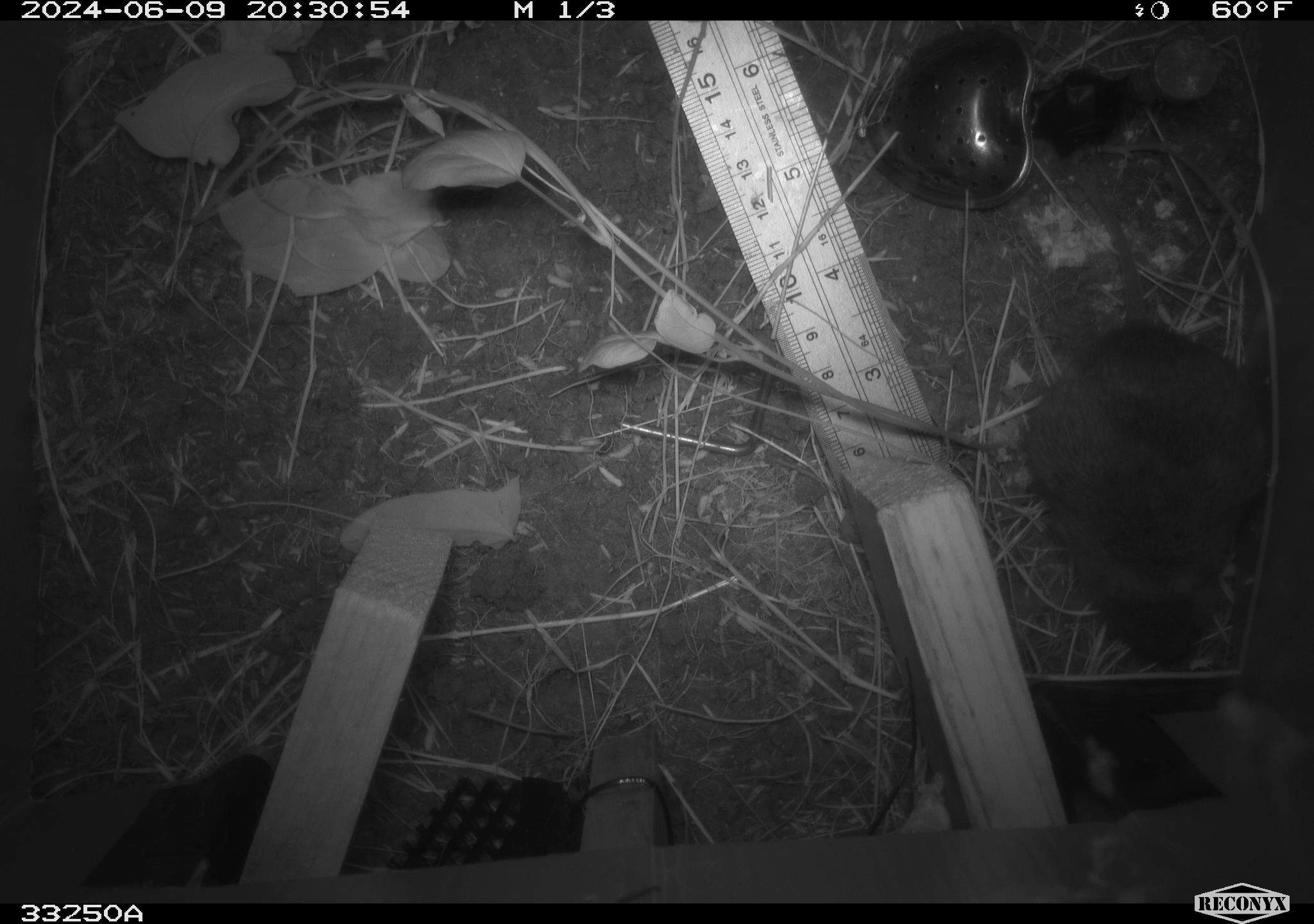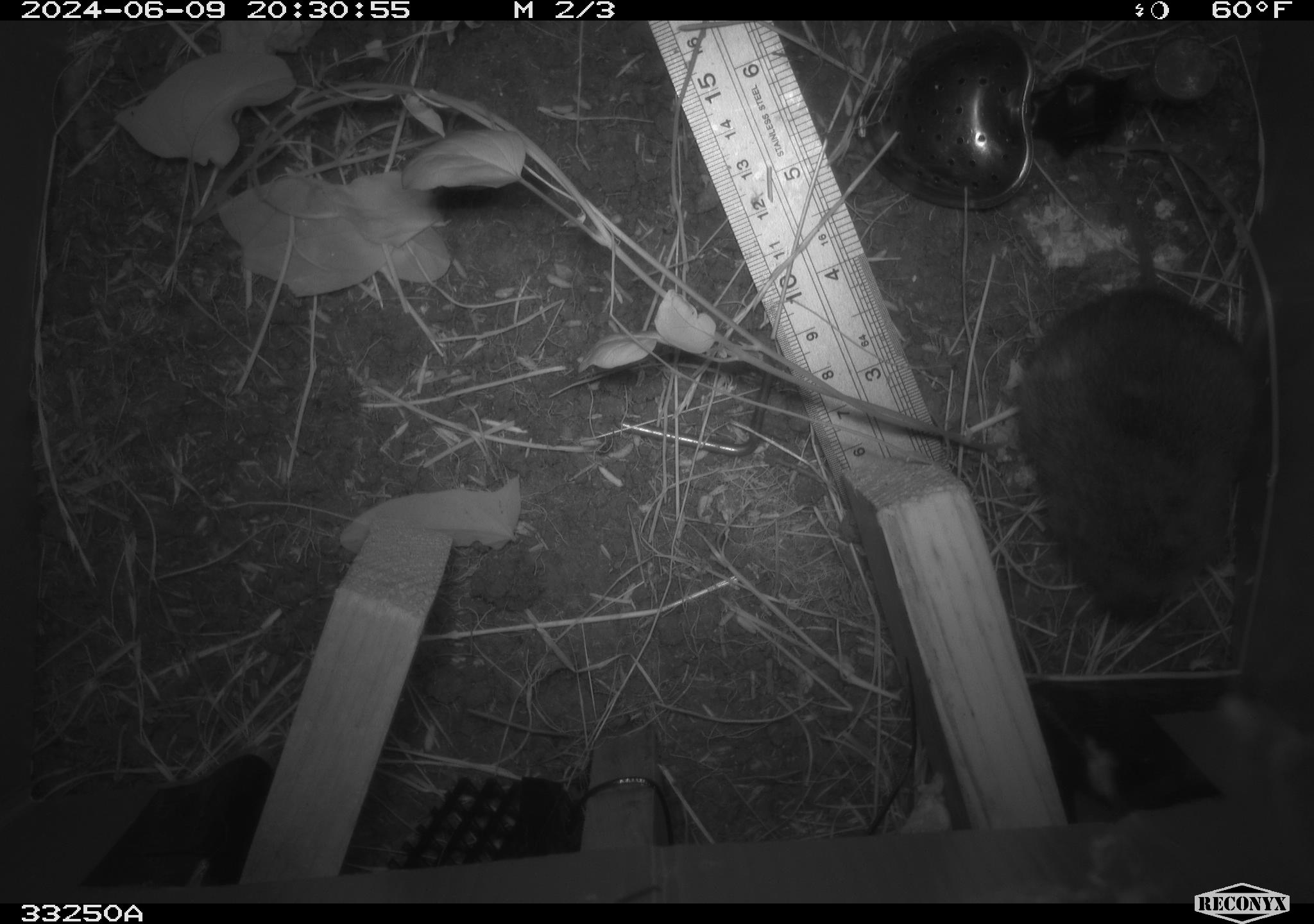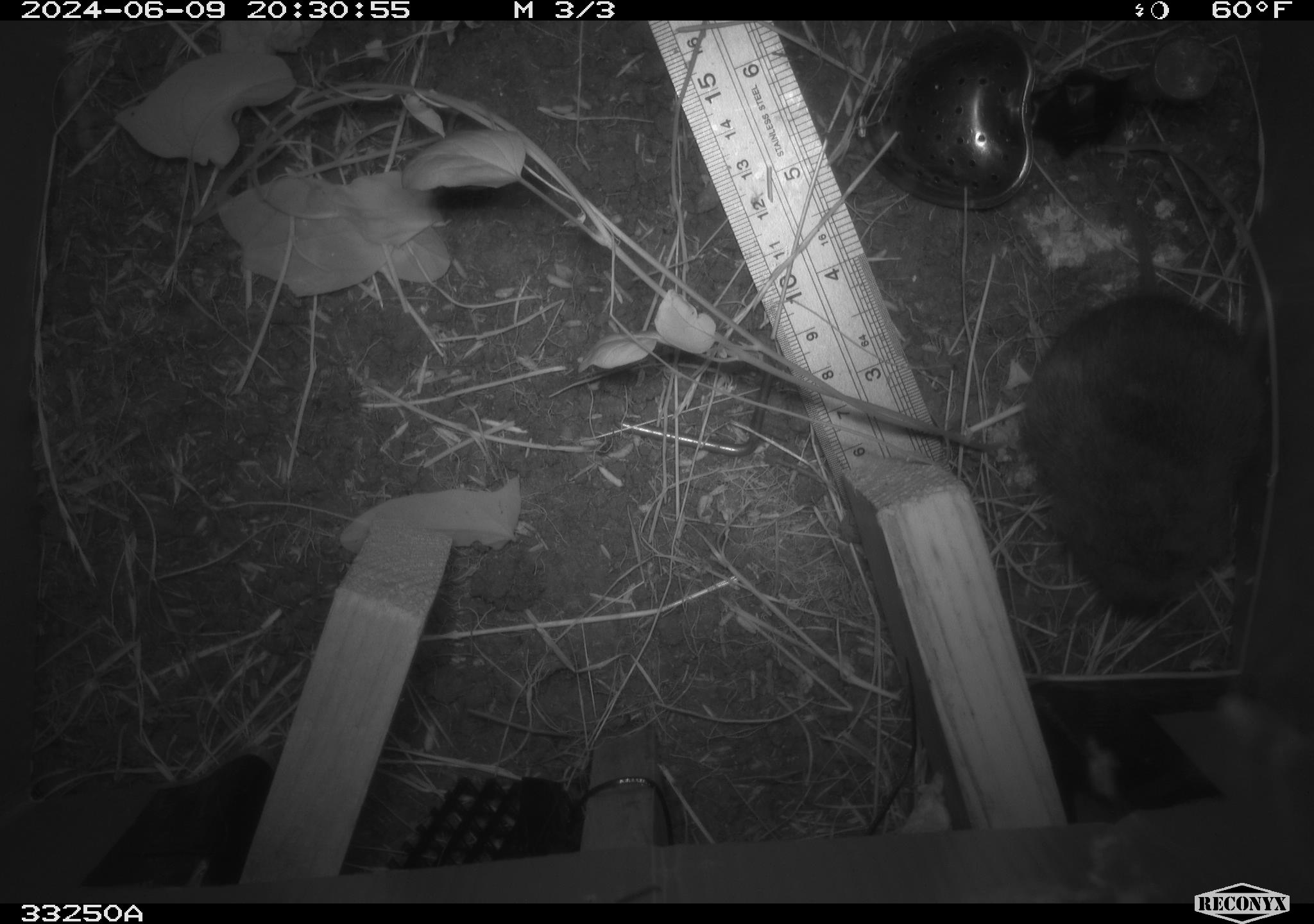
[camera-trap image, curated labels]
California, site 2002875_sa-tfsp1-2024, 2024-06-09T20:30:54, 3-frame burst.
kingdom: Animalia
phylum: Chordata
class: Mammalia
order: Rodentia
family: Cricetidae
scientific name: Arvicolinae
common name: voles, lemmings, and muskrats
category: arvicolinae subfamily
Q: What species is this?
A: Arvicolinae subfamily (voles, lemmings, and muskrats) (Arvicolinae).